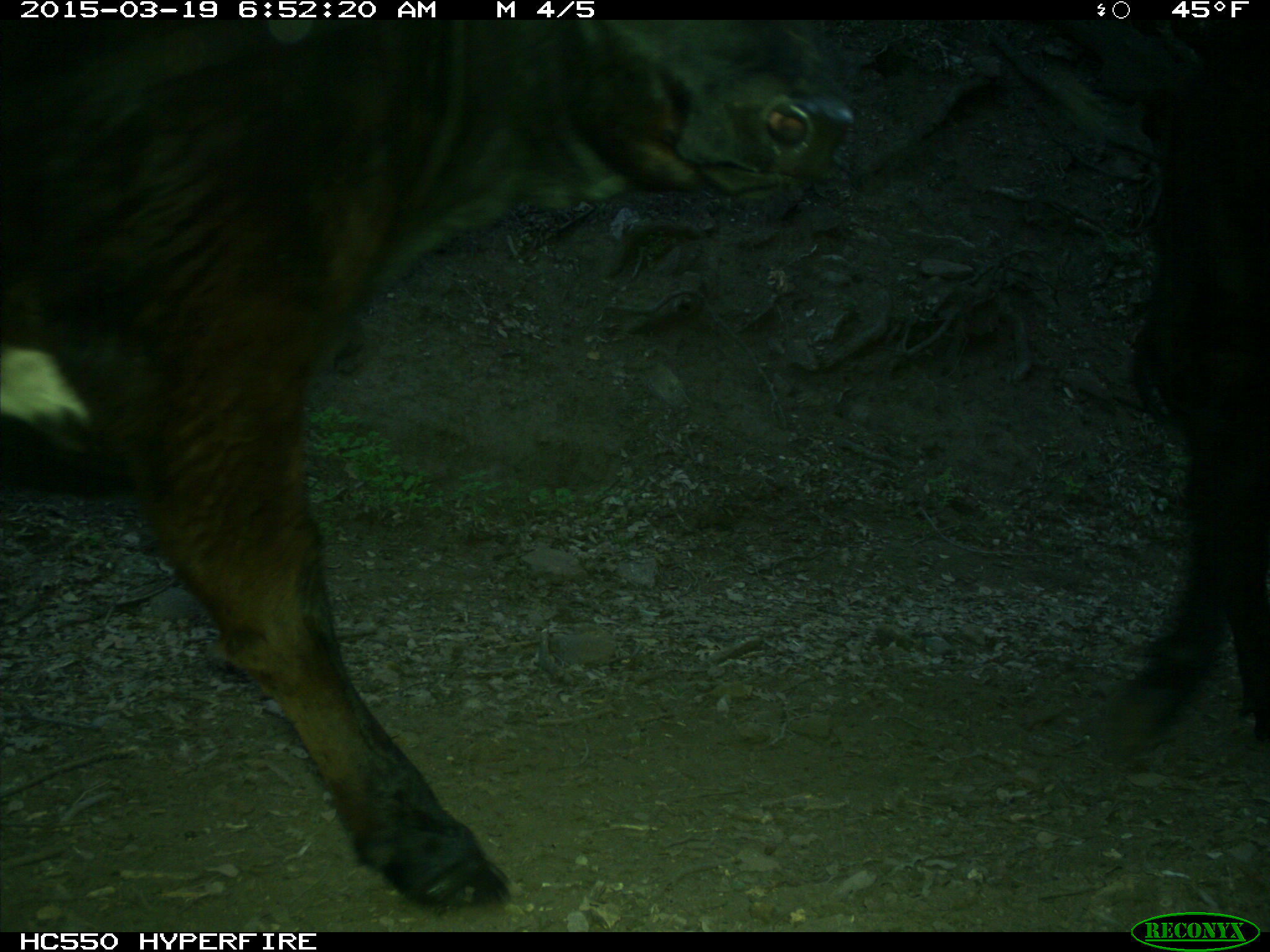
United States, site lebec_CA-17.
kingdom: Animalia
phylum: Chordata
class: Mammalia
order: Artiodactyla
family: Bovidae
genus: Bos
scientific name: Bos taurus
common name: domestic cow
Bos taurus (domestic cow).